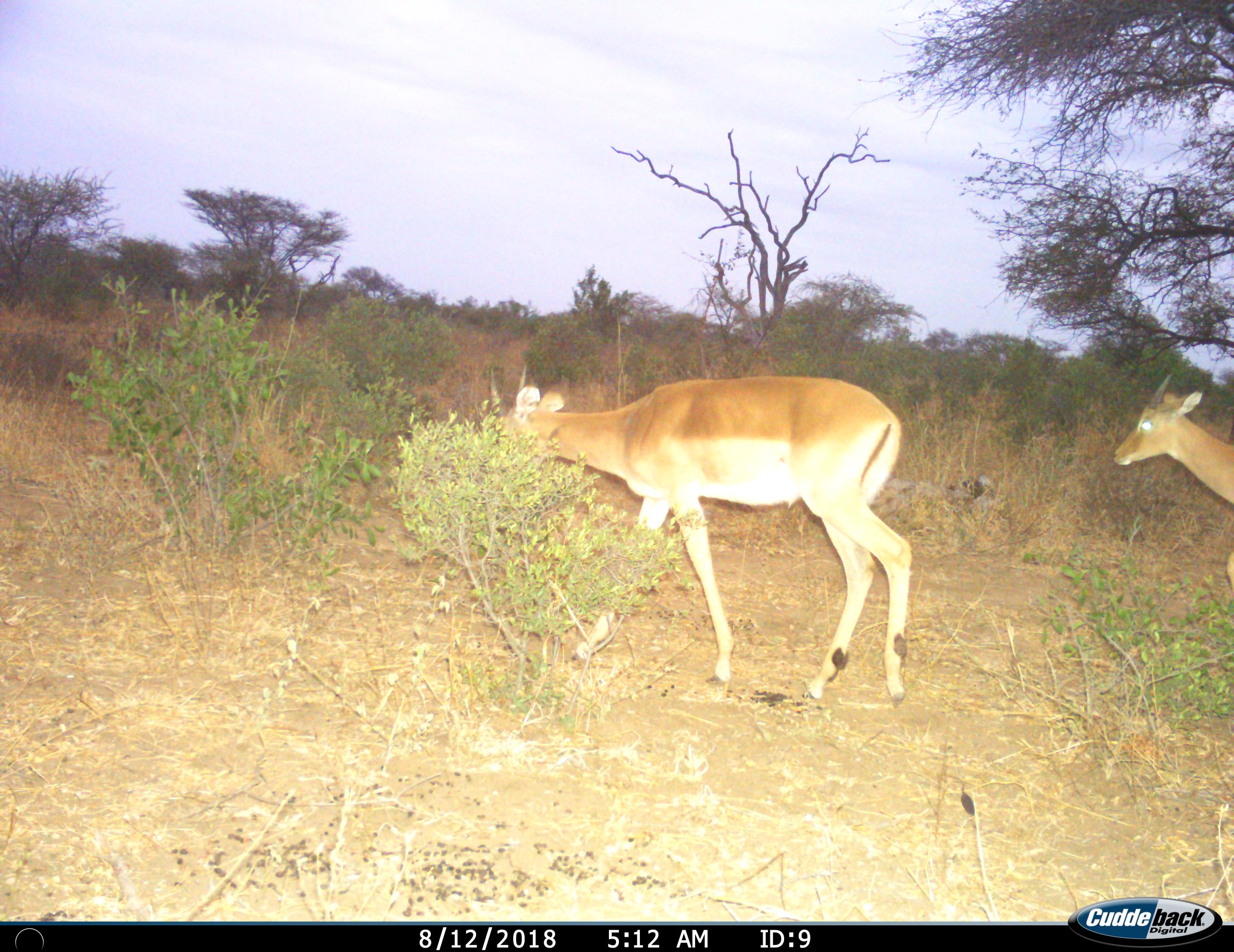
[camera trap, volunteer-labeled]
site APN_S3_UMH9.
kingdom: Animalia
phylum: Chordata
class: Mammalia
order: Artiodactyla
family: Bovidae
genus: Aepyceros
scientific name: Aepyceros melampus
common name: impala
Impala (Aepyceros melampus), count 2. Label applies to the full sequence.